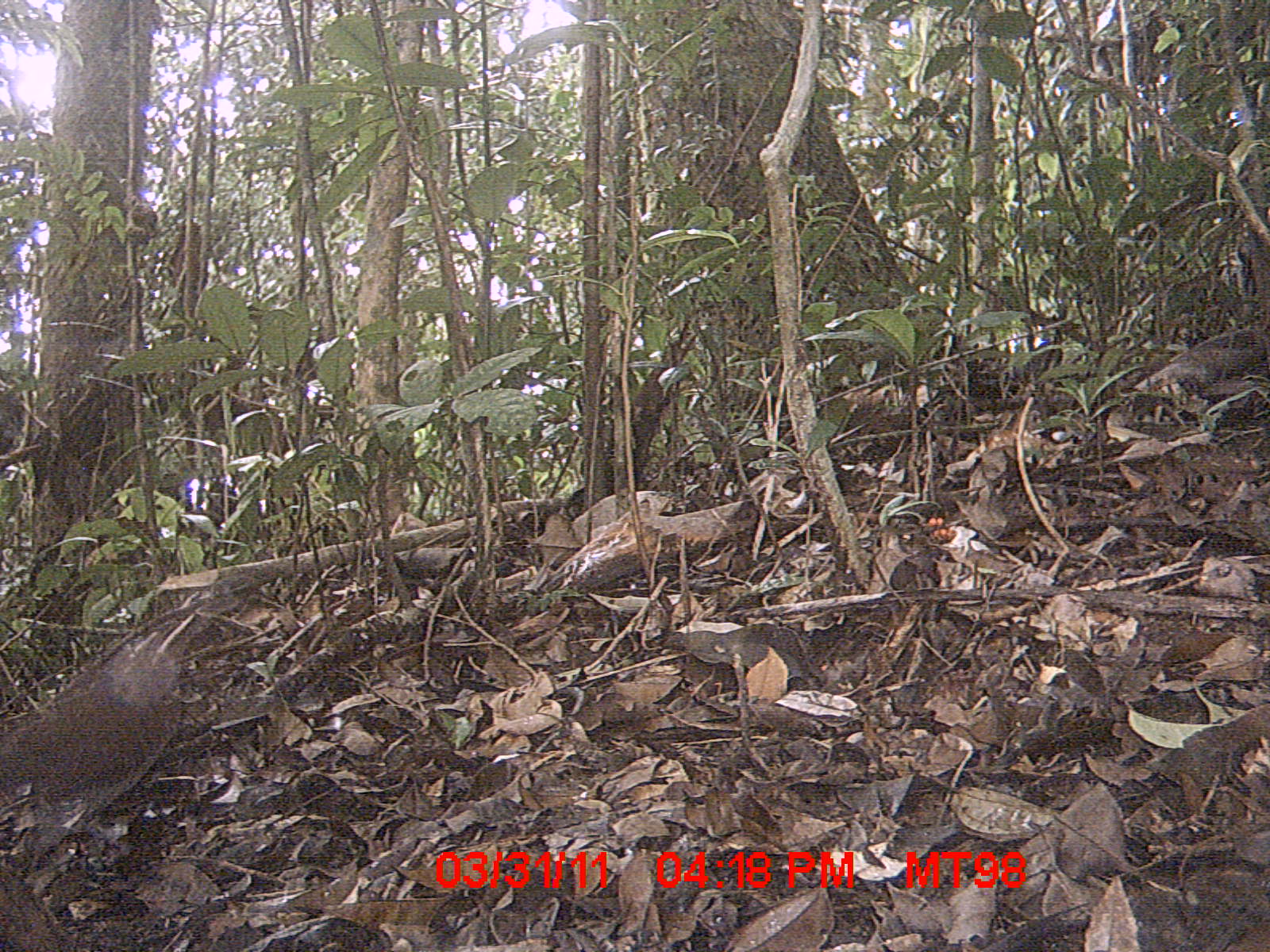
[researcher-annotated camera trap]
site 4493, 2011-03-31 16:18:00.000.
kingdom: Animalia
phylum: Chordata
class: Aves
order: Columbiformes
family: Columbidae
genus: Streptopelia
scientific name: Streptopelia picturata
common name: malagasy turtle dove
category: nesoenas picturata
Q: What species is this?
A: Nesoenas picturata (malagasy turtle dove) (Streptopelia picturata).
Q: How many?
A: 1.